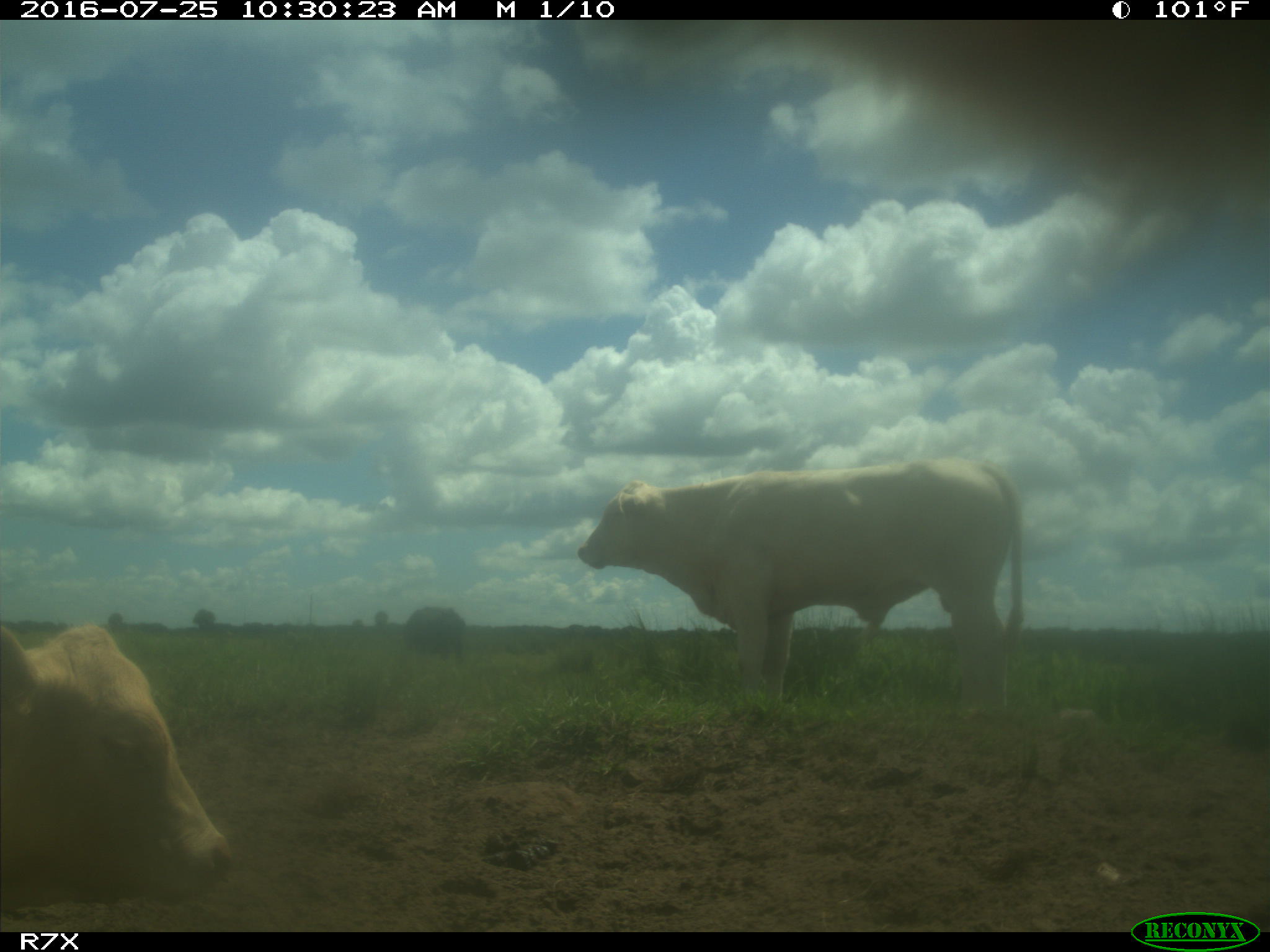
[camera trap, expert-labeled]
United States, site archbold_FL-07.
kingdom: Animalia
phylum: Chordata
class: Mammalia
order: Artiodactyla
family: Bovidae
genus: Bos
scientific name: Bos taurus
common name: domestic cow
Bos taurus (domestic cow).